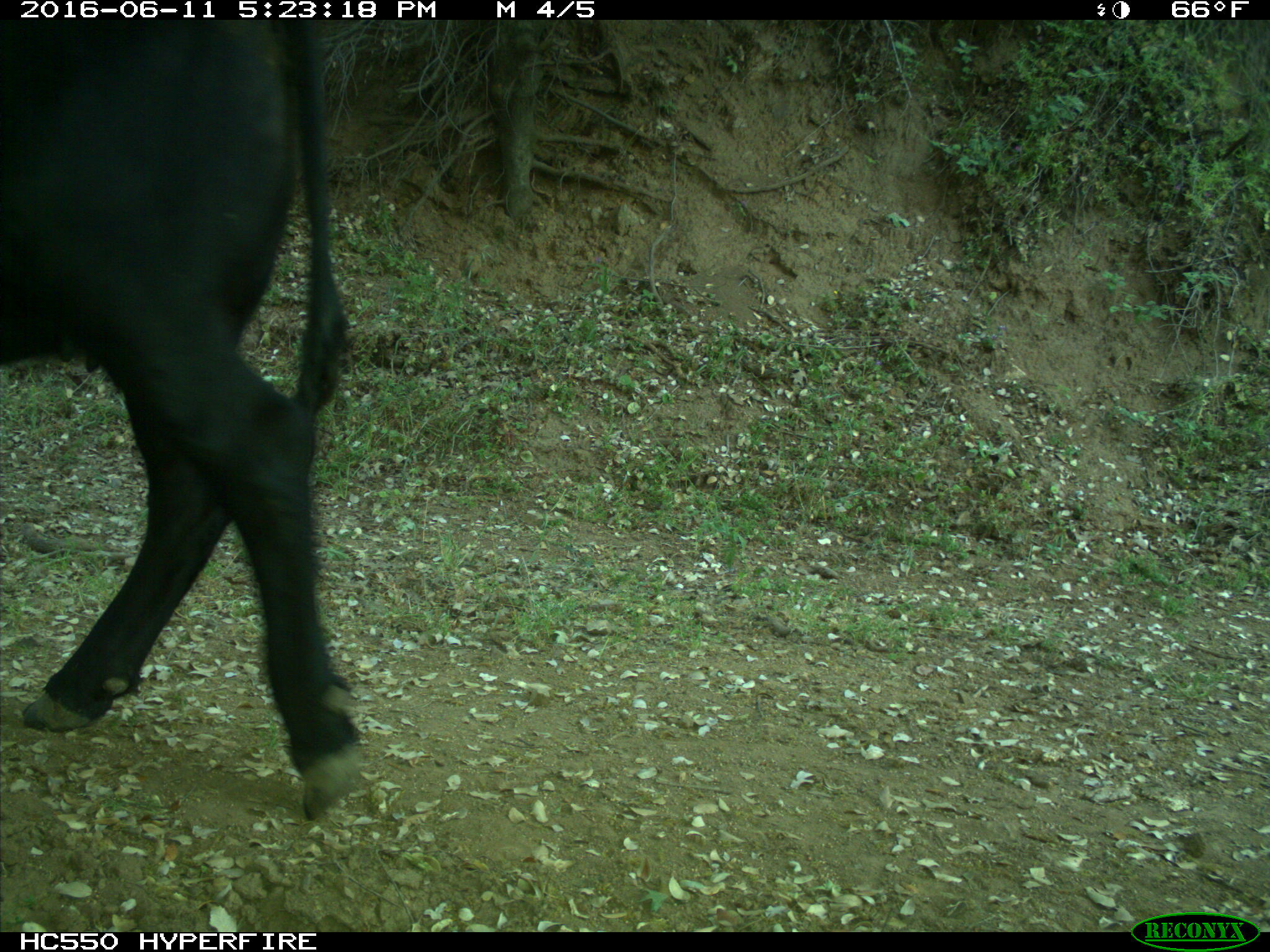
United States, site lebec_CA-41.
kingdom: Animalia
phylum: Chordata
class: Mammalia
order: Artiodactyla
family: Bovidae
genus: Bos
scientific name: Bos taurus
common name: domestic cow